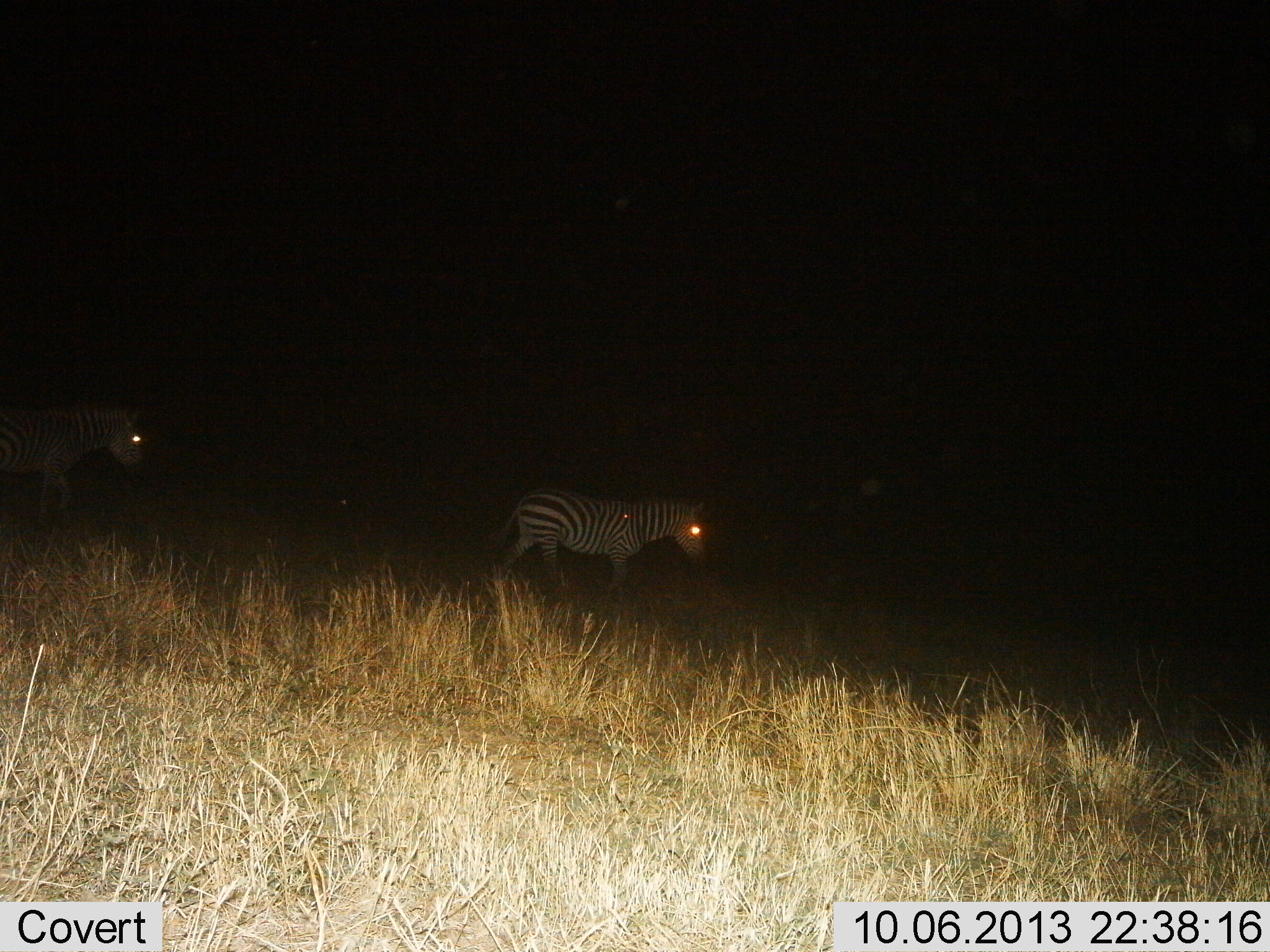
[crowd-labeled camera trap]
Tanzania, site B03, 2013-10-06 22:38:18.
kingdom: Animalia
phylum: Chordata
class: Mammalia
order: Perissodactyla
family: Equidae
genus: Equus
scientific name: Equus quagga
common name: plains zebra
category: zebra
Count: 2.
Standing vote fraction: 15%.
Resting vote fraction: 0%.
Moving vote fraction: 89%.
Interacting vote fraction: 0%.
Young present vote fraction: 4%.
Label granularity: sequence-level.